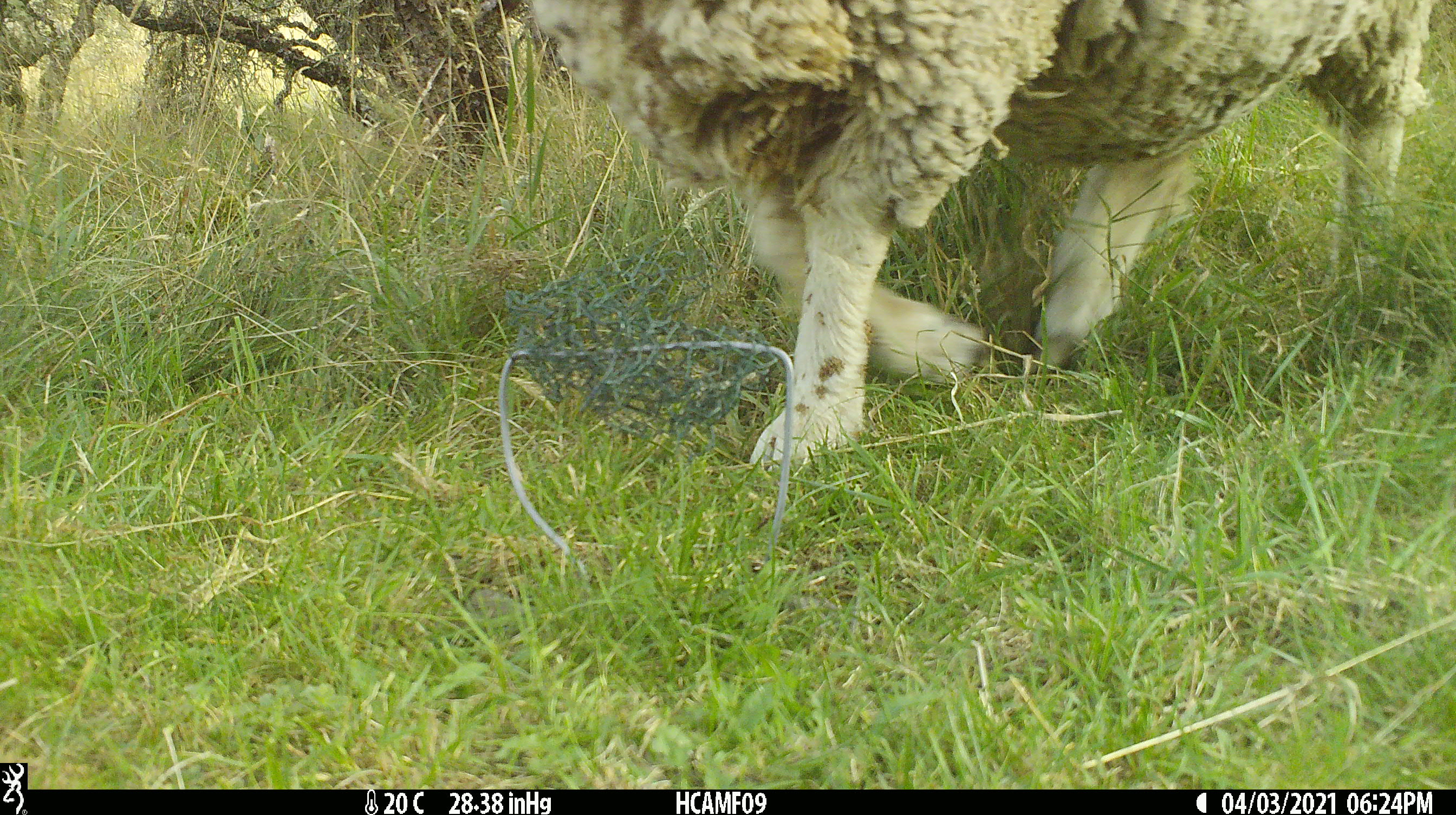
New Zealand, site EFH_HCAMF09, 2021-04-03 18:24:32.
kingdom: Animalia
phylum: Chordata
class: Mammalia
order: Artiodactyla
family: Bovidae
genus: Ovis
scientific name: Ovis aries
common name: domestic sheep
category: sheep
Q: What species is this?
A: Sheep (domestic sheep) (Ovis aries).